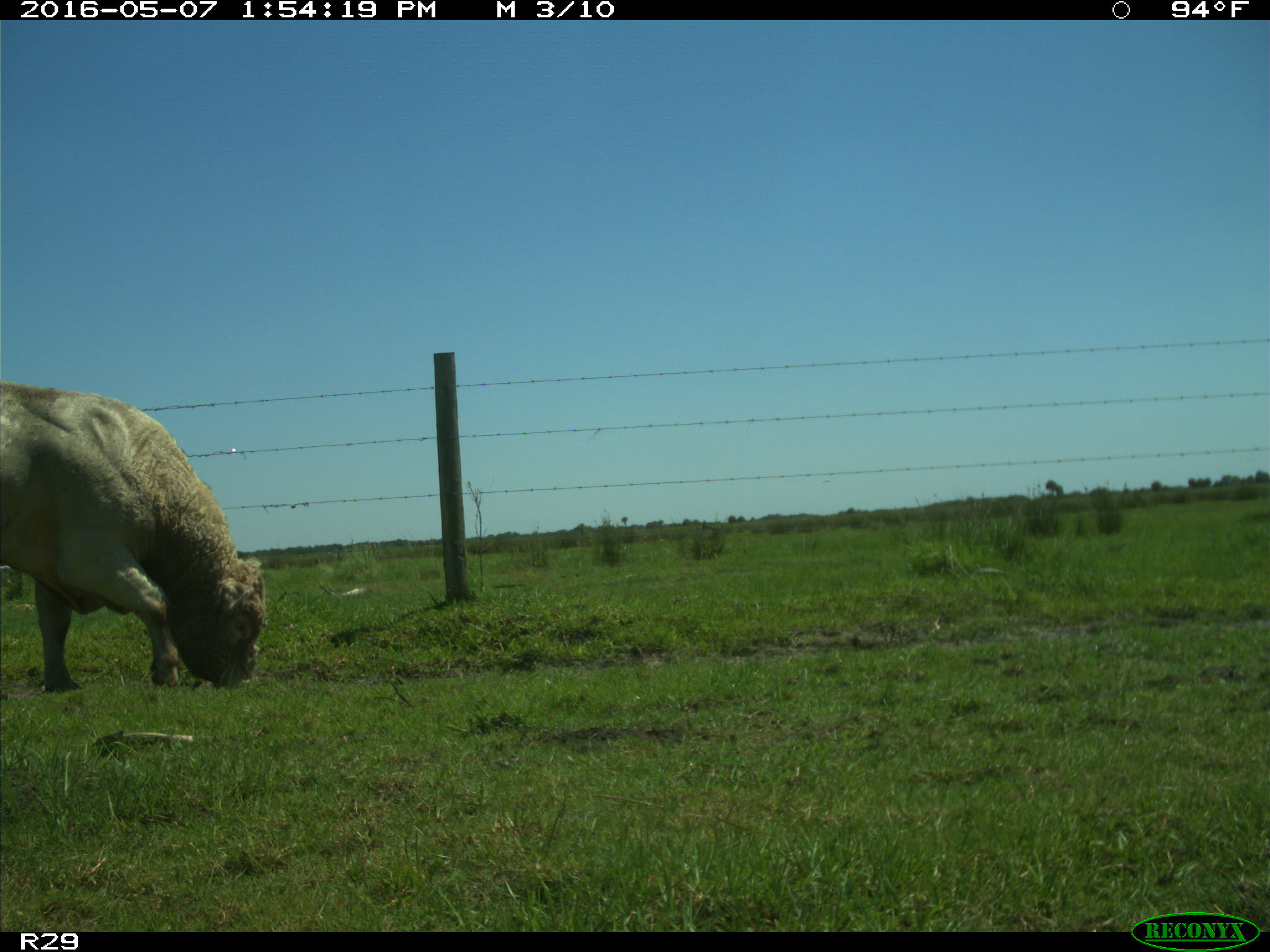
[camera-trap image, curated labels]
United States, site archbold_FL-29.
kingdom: Animalia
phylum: Chordata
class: Mammalia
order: Artiodactyla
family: Bovidae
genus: Bos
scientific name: Bos taurus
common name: domestic cow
Bos taurus (domestic cow).